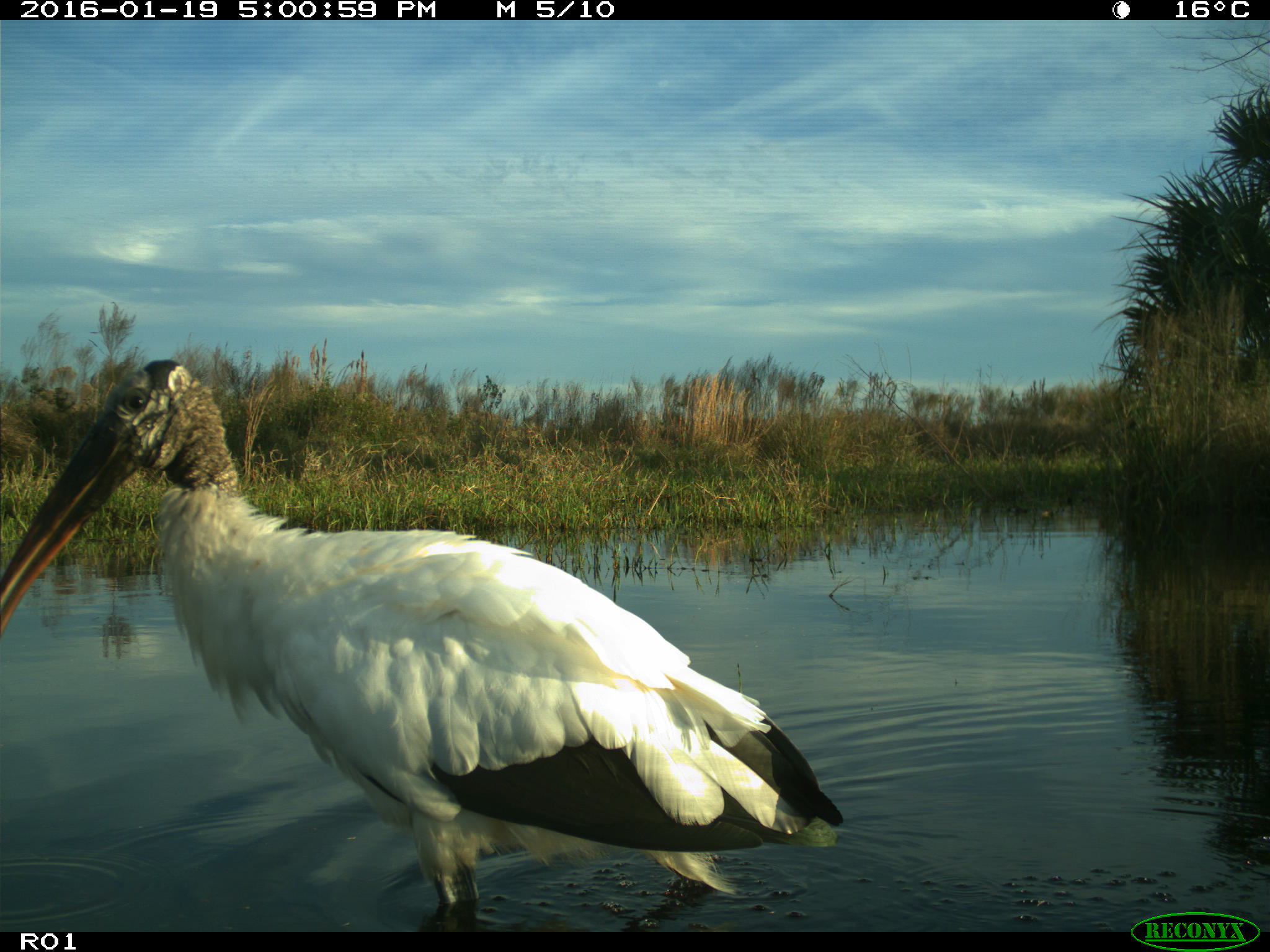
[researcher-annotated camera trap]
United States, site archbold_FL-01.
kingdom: Animalia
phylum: Chordata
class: Aves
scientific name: Aves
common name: birds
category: unidentified bird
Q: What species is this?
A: Unidentified bird (birds) (Aves).